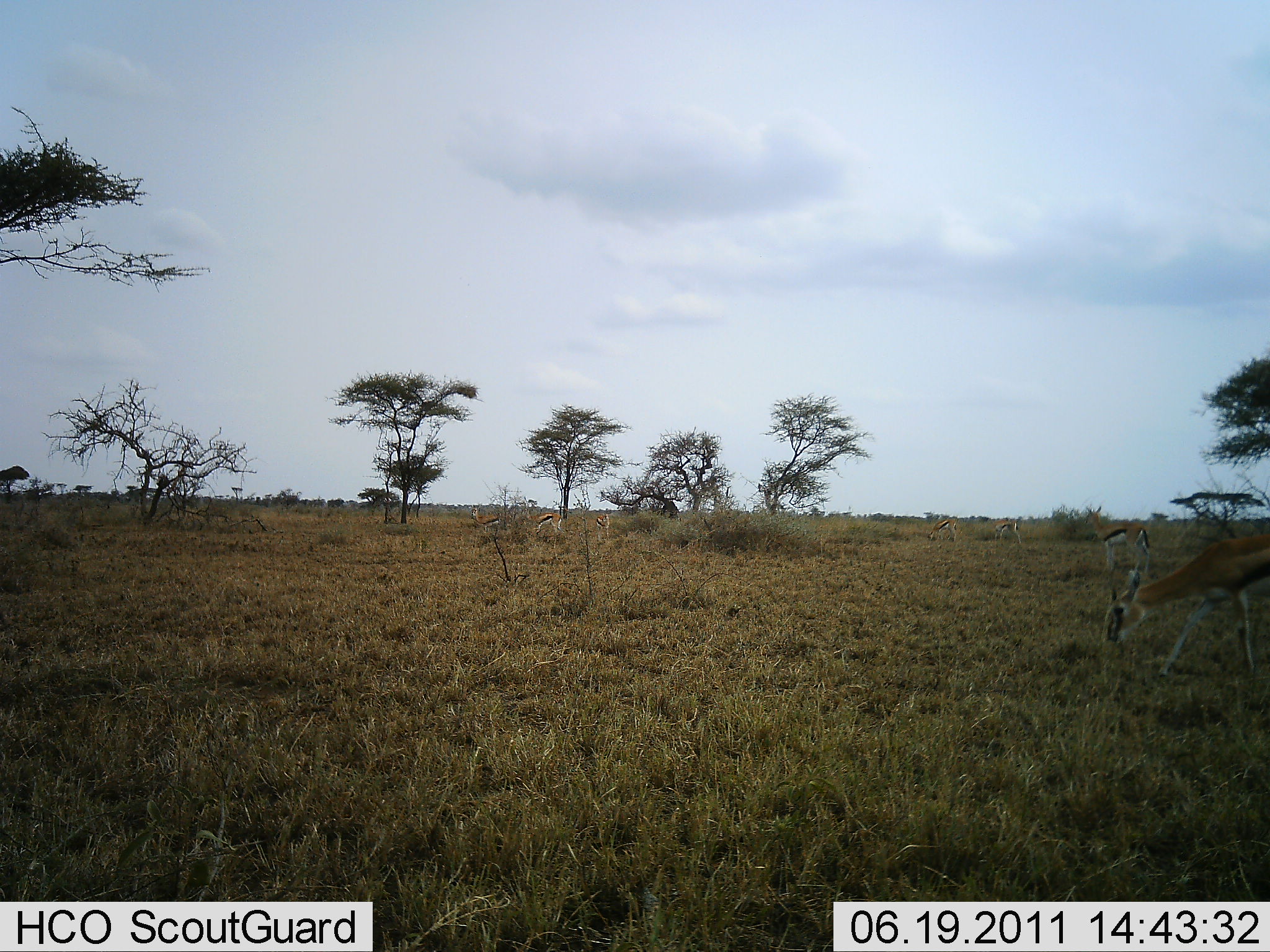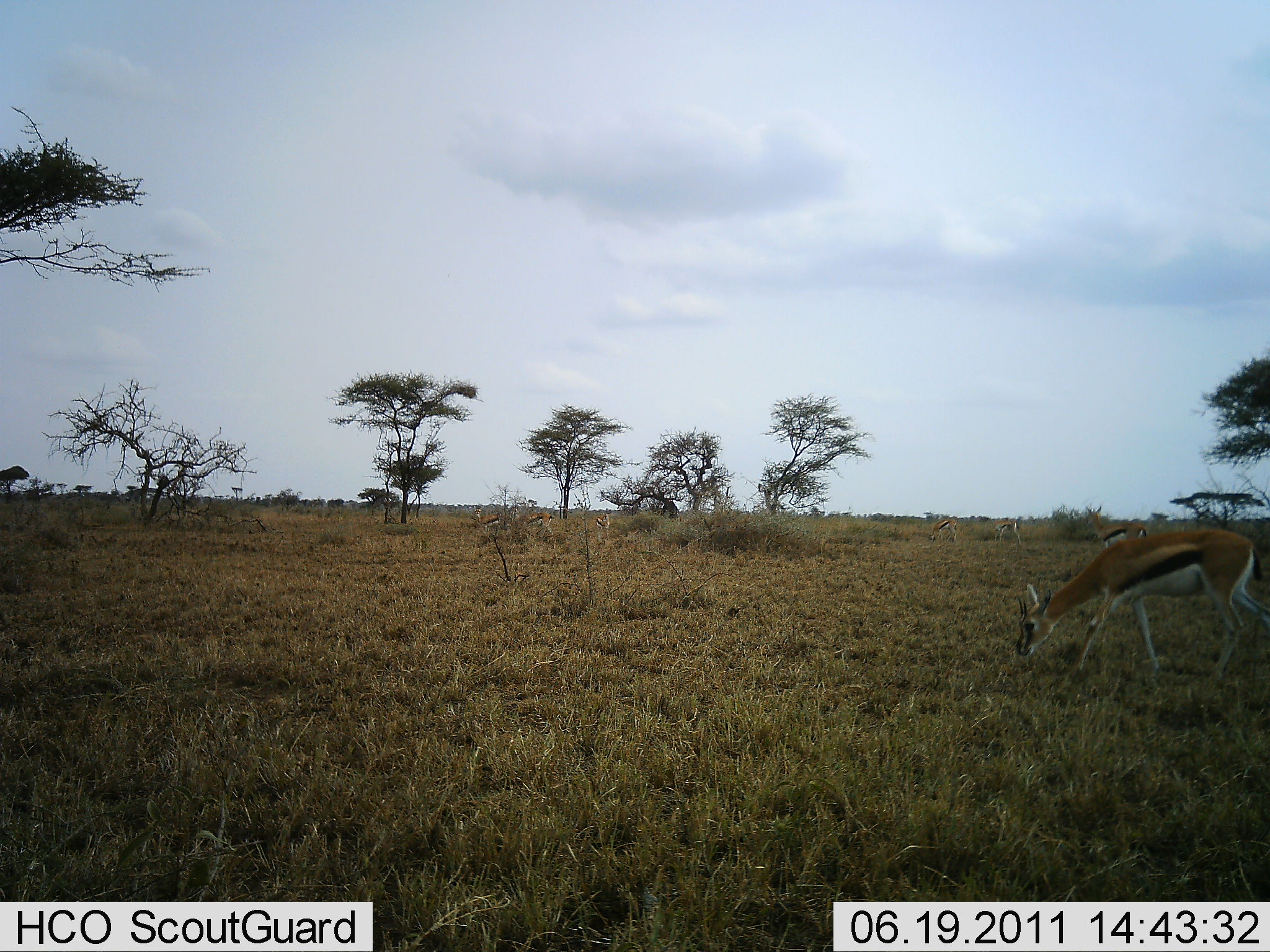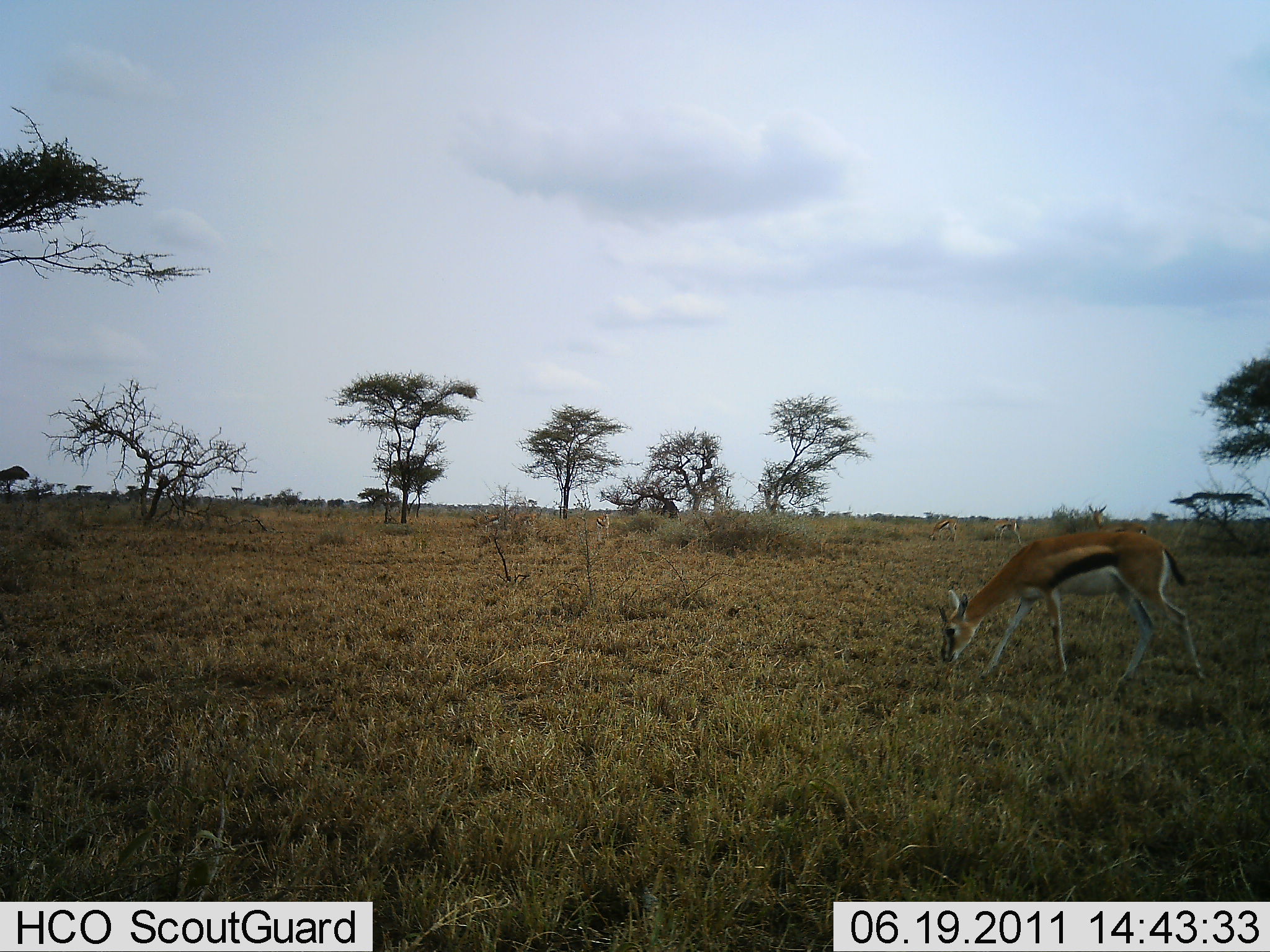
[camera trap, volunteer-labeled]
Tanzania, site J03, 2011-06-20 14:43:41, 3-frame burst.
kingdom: Animalia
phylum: Chordata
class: Mammalia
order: Artiodactyla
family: Bovidae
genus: Eudorcas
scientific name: Eudorcas thomsonii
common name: thomson's gazelle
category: gazellethomsons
Gazellethomsons (thomson's gazelle) (Eudorcas thomsonii), count 5. Behavior (volunteer vote fractions): standing 36%, resting 0%, moving 45%, interacting 0%. Young present (vote fraction): 0%. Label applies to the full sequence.